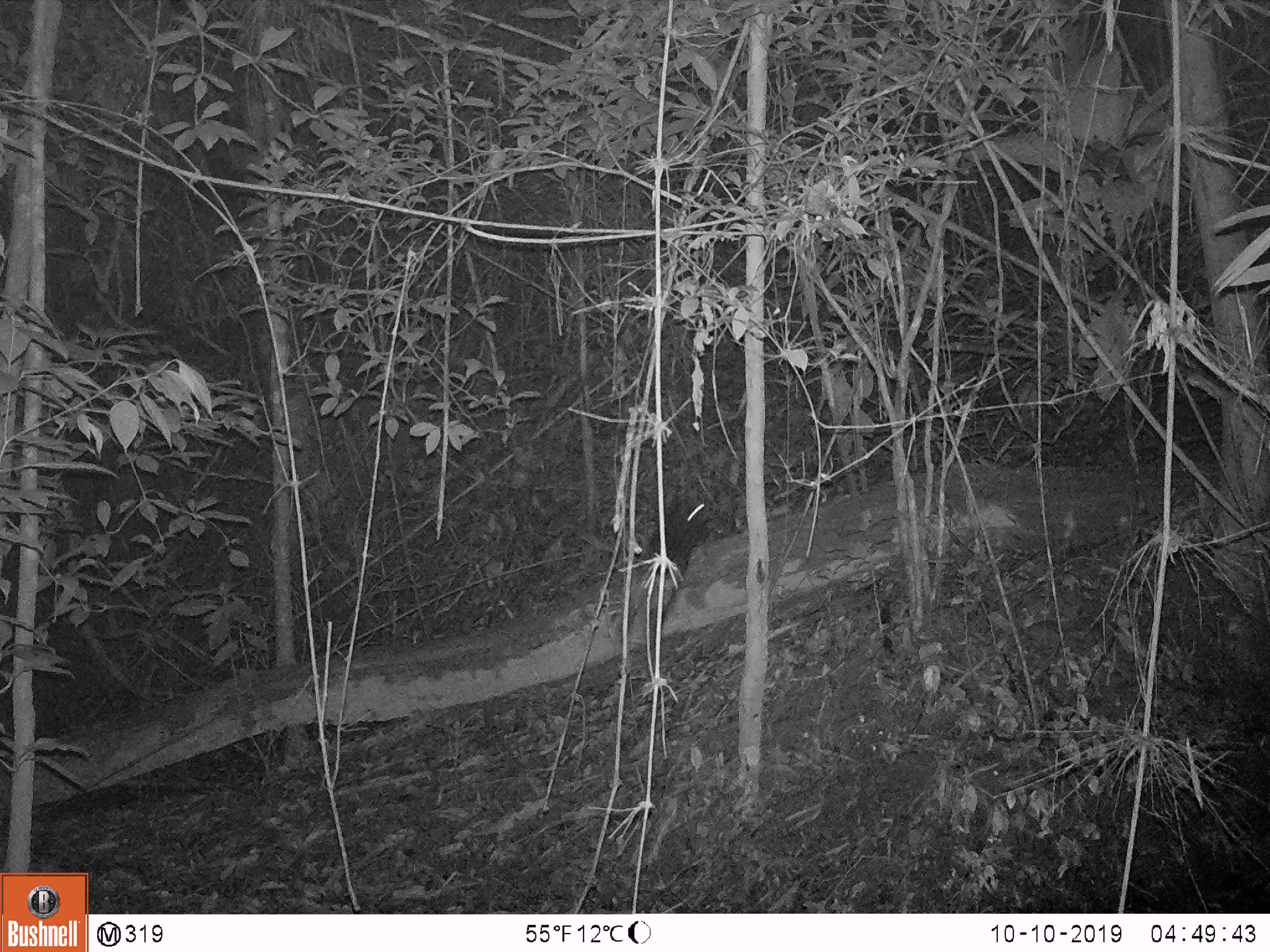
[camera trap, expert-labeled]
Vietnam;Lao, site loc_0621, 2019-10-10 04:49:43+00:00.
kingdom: Animalia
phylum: Chordata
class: Mammalia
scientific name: Mammalia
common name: mammal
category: unidentified small mammal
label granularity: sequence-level